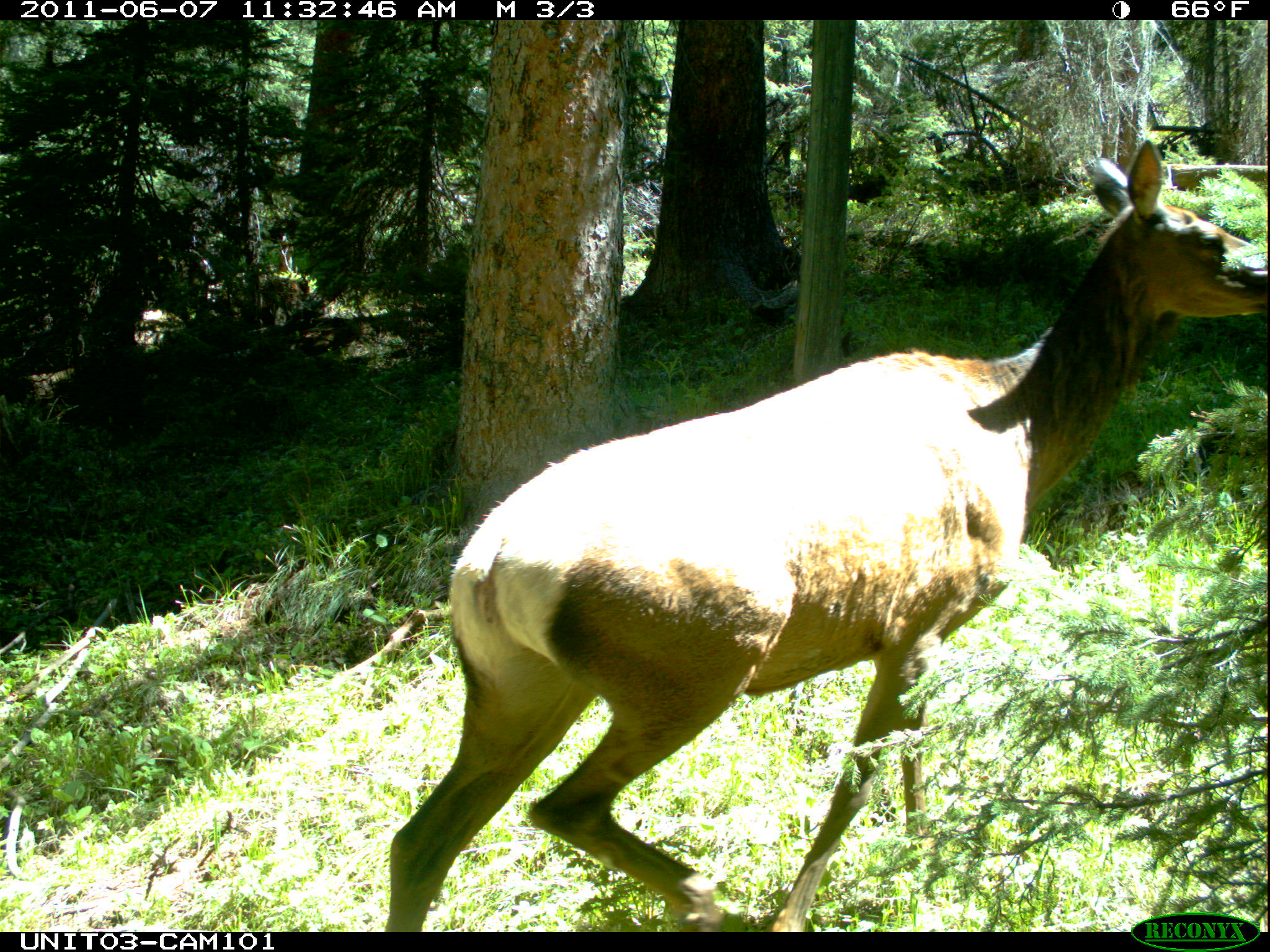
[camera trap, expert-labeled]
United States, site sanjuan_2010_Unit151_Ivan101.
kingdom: Animalia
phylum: Chordata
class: Mammalia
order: Artiodactyla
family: Cervidae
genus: Cervus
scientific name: Cervus elaphus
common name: red deer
Cervus elaphus (red deer).